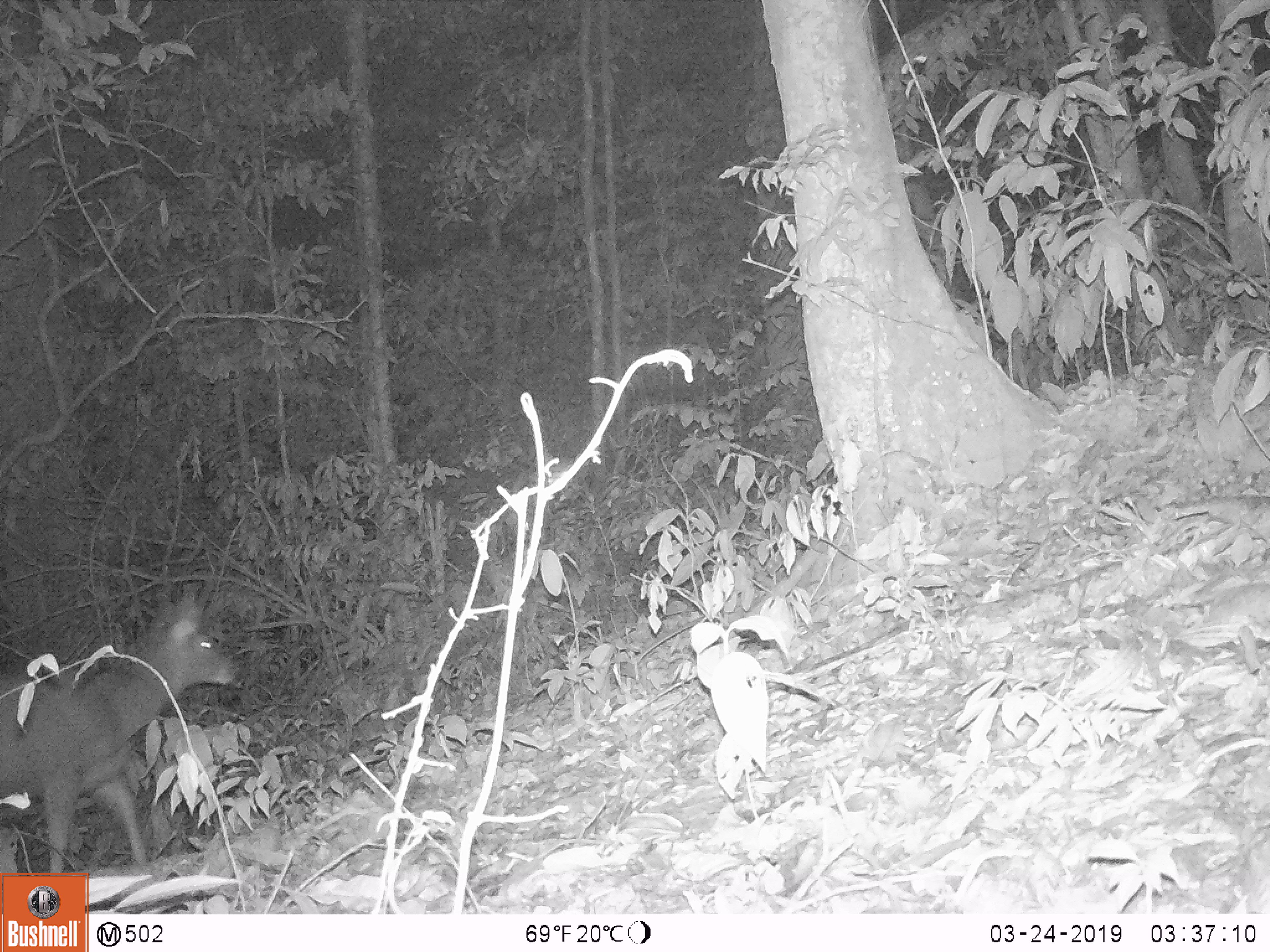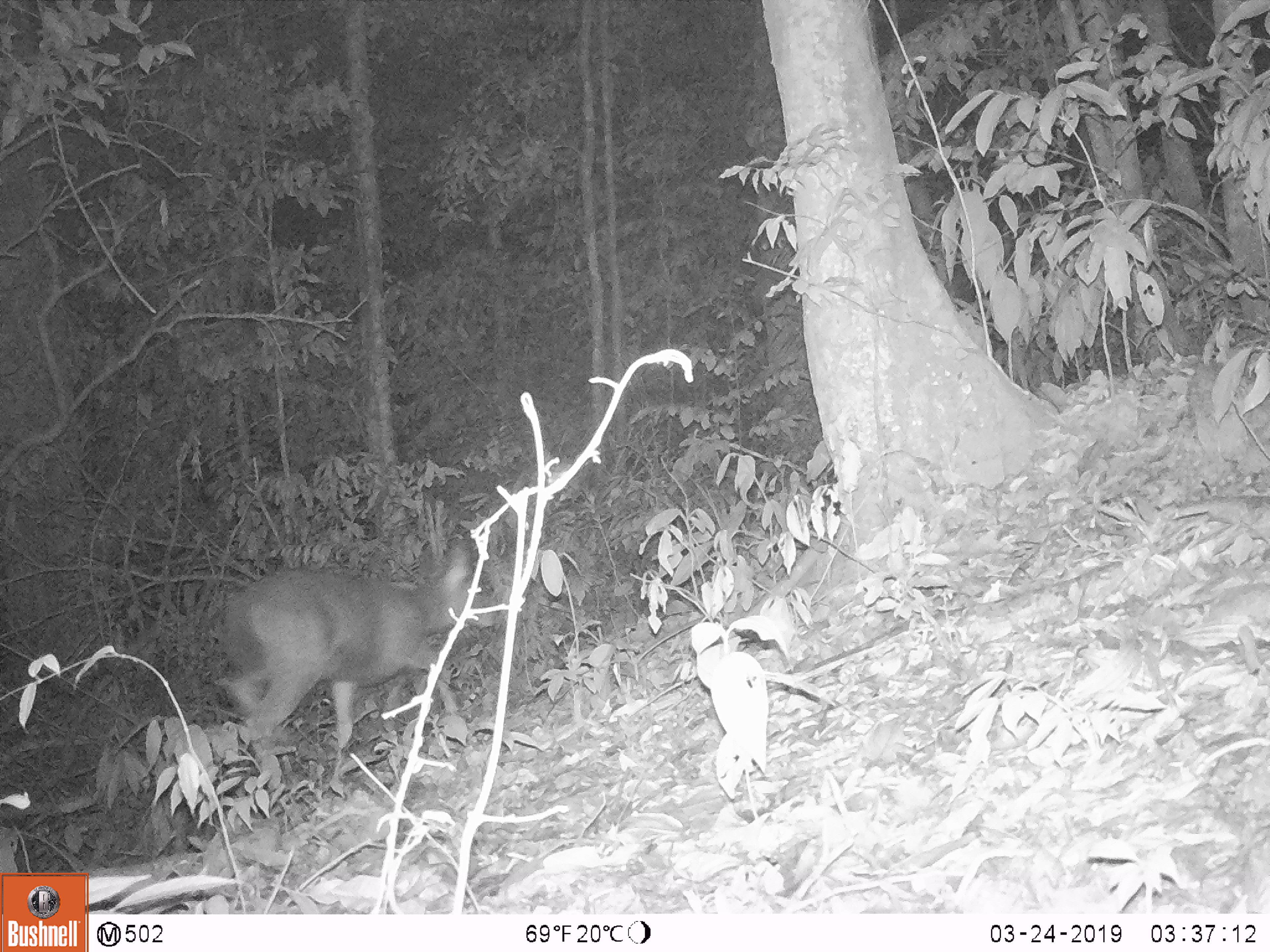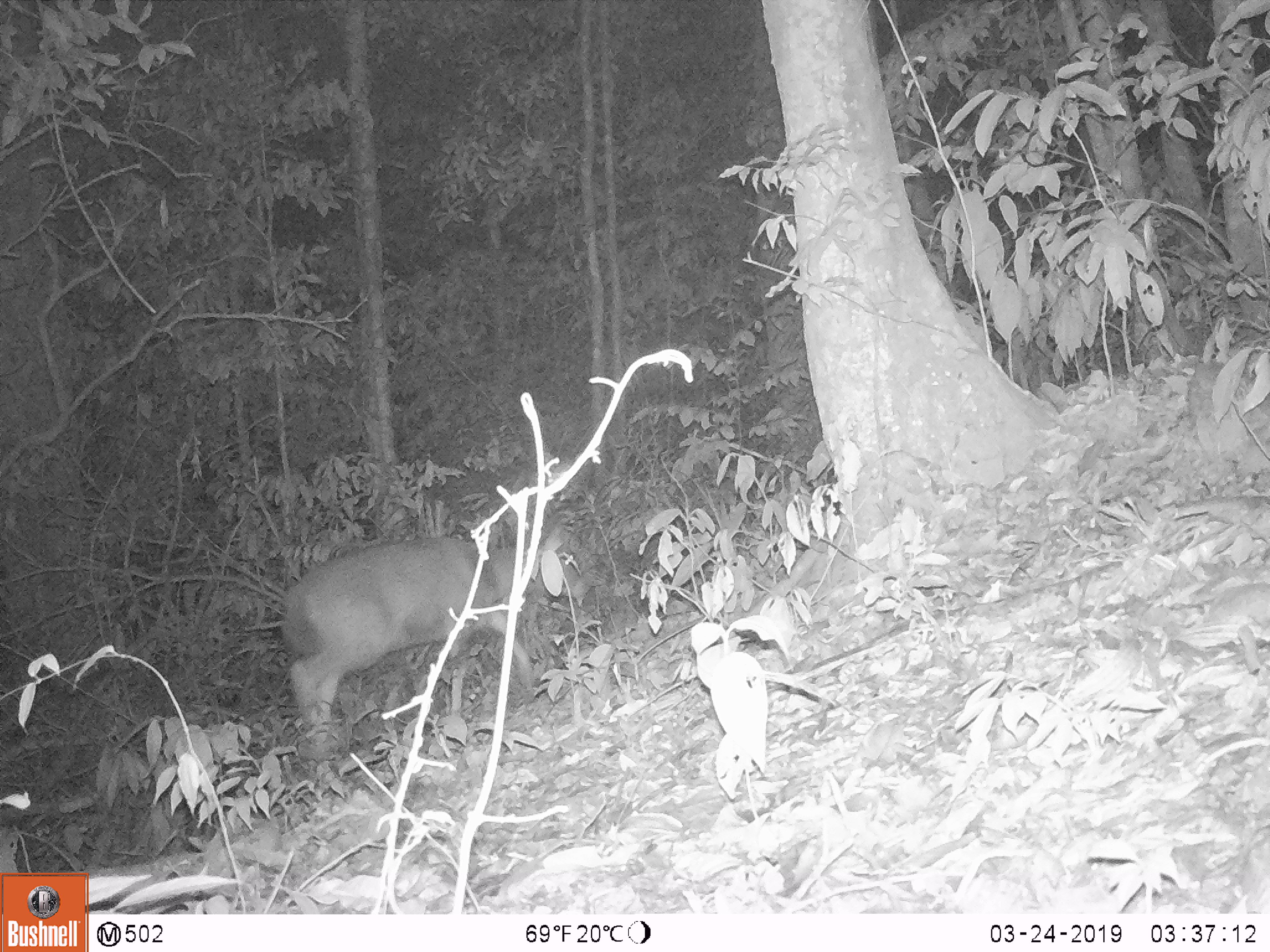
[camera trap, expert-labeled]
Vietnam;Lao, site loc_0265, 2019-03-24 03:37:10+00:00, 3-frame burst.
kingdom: Animalia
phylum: Chordata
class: Mammalia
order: Artiodactyla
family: Cervidae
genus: Rusa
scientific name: Rusa unicolor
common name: sambar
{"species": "sambar (Rusa unicolor)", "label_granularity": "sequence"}